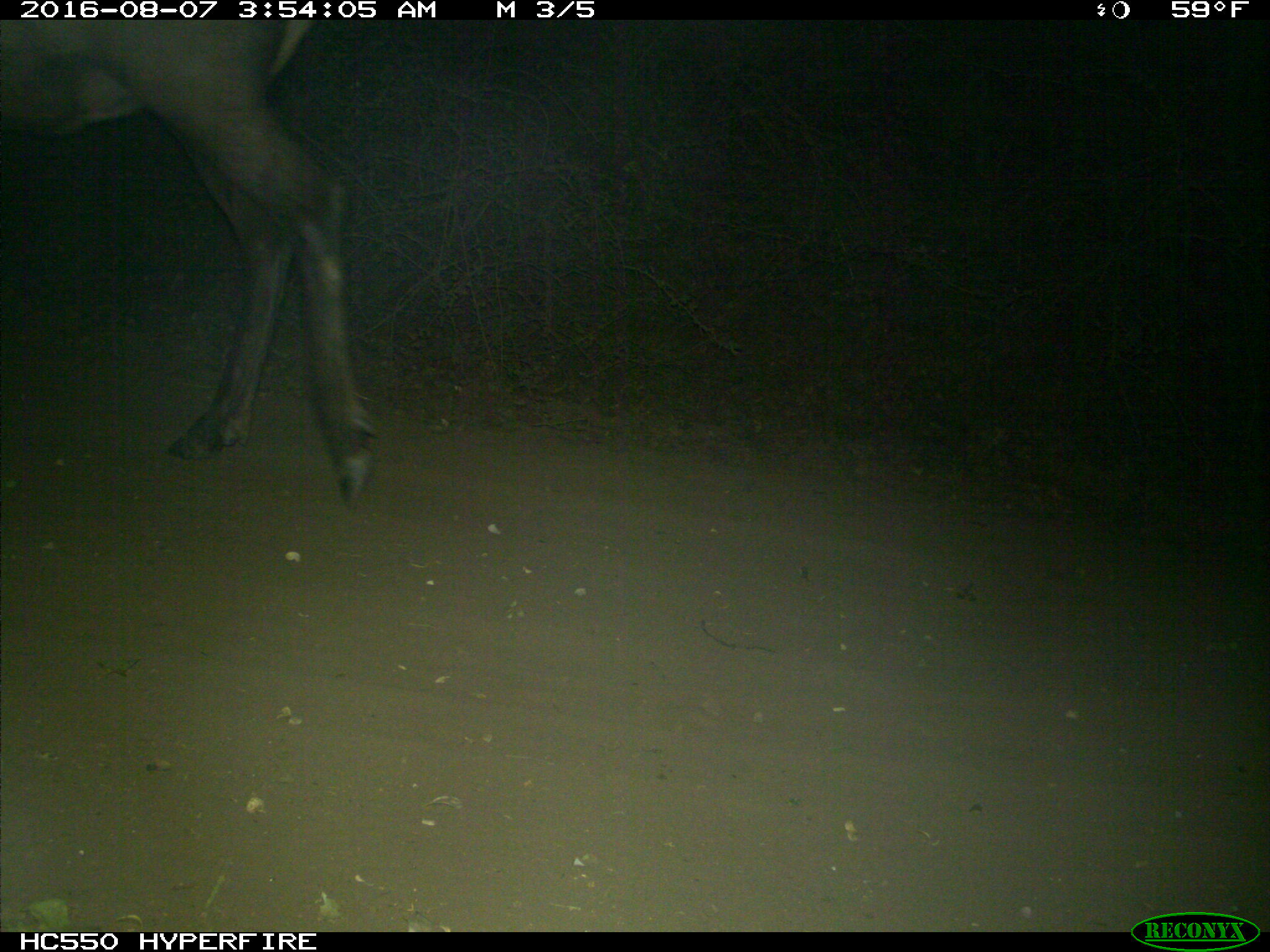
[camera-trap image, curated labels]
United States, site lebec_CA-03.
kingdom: Animalia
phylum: Chordata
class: Mammalia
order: Artiodactyla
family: Cervidae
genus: Cervus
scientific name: Cervus canadensis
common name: elk